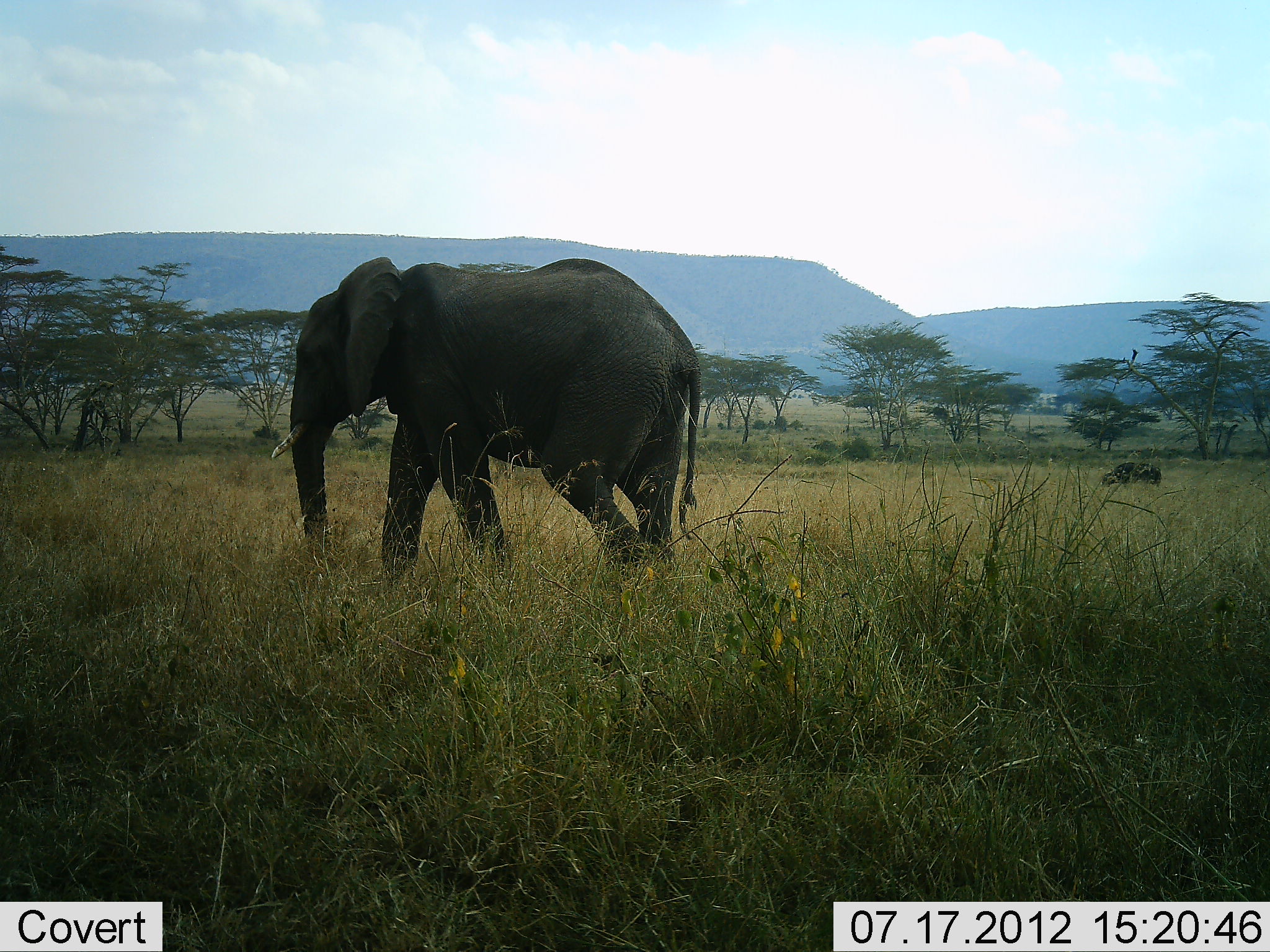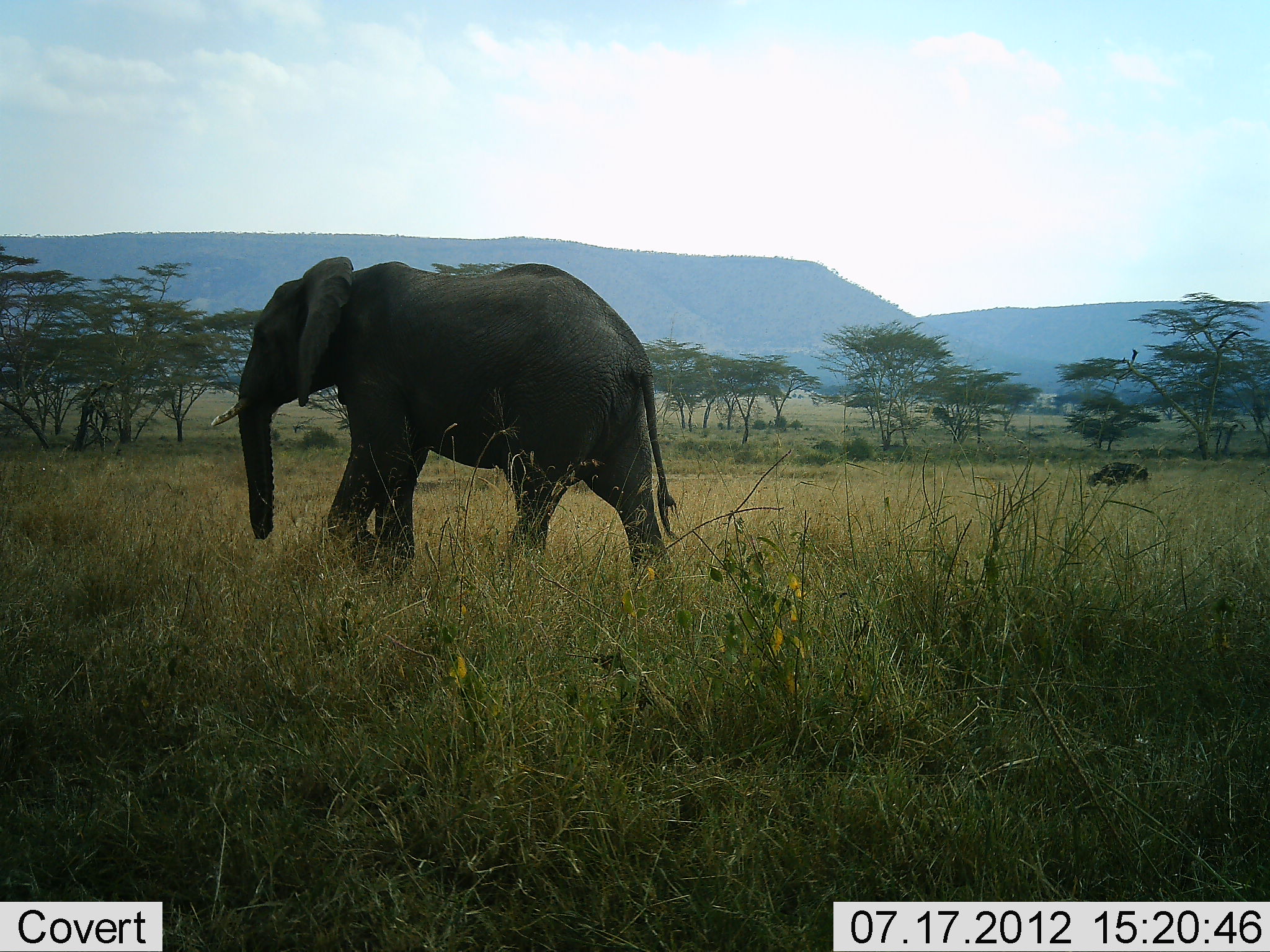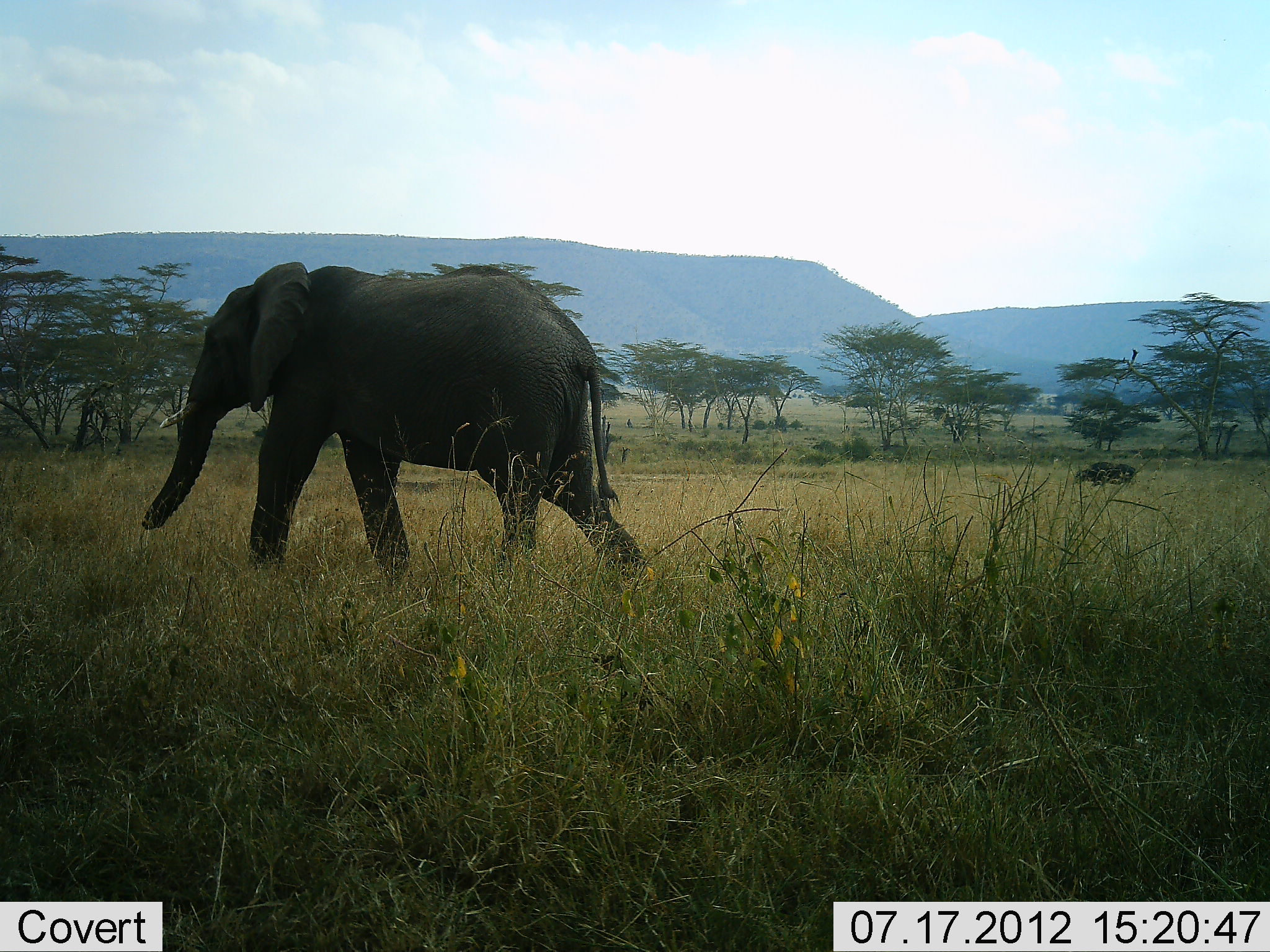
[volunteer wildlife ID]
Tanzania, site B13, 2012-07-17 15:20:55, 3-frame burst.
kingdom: Animalia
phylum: Chordata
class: Mammalia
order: Artiodactyla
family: Bovidae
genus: Syncerus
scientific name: Syncerus caffer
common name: cape buffalo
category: buffalo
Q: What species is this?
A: Buffalo (cape buffalo) (Syncerus caffer).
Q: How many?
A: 1.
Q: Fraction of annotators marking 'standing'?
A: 0%.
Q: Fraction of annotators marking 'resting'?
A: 0%.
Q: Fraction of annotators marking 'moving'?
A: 90%.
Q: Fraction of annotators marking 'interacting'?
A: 0%.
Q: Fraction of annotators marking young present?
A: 0%.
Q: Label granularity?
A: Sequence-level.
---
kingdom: Animalia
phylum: Chordata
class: Mammalia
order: Proboscidea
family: Elephantidae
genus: Loxodonta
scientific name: Loxodonta africana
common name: african bush elephant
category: elephant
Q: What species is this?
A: Elephant (african bush elephant) (Loxodonta africana).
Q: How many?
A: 1.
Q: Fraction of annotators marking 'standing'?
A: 0%.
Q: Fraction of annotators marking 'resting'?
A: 0%.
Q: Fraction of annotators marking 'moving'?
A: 100%.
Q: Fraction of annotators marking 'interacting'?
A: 0%.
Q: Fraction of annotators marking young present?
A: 7%.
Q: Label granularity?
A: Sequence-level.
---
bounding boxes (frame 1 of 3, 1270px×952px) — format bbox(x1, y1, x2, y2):
animal: bbox(270, 258, 702, 572); bbox(1102, 461, 1163, 486)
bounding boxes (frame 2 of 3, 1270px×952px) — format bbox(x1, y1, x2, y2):
animal: bbox(212, 255, 678, 570); bbox(1087, 462, 1148, 487)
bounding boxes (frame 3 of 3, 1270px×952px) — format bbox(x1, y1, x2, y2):
animal: bbox(141, 264, 641, 571); bbox(1075, 461, 1136, 486)